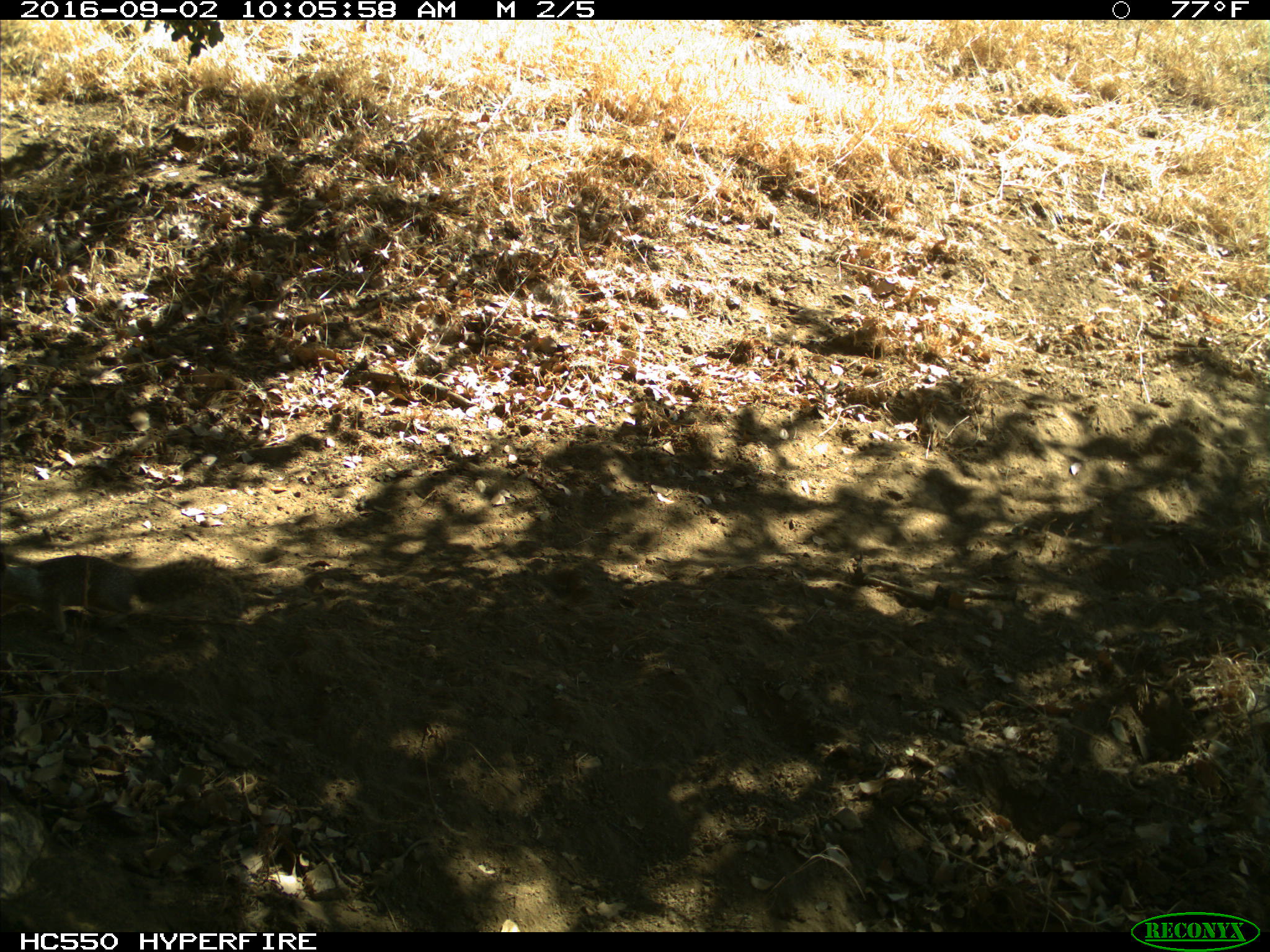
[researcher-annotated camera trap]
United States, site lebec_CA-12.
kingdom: Animalia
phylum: Chordata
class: Mammalia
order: Rodentia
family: Sciuridae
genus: Otospermophilus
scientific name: Otospermophilus beecheyi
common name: california ground squirrel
Otospermophilus beecheyi (california ground squirrel).